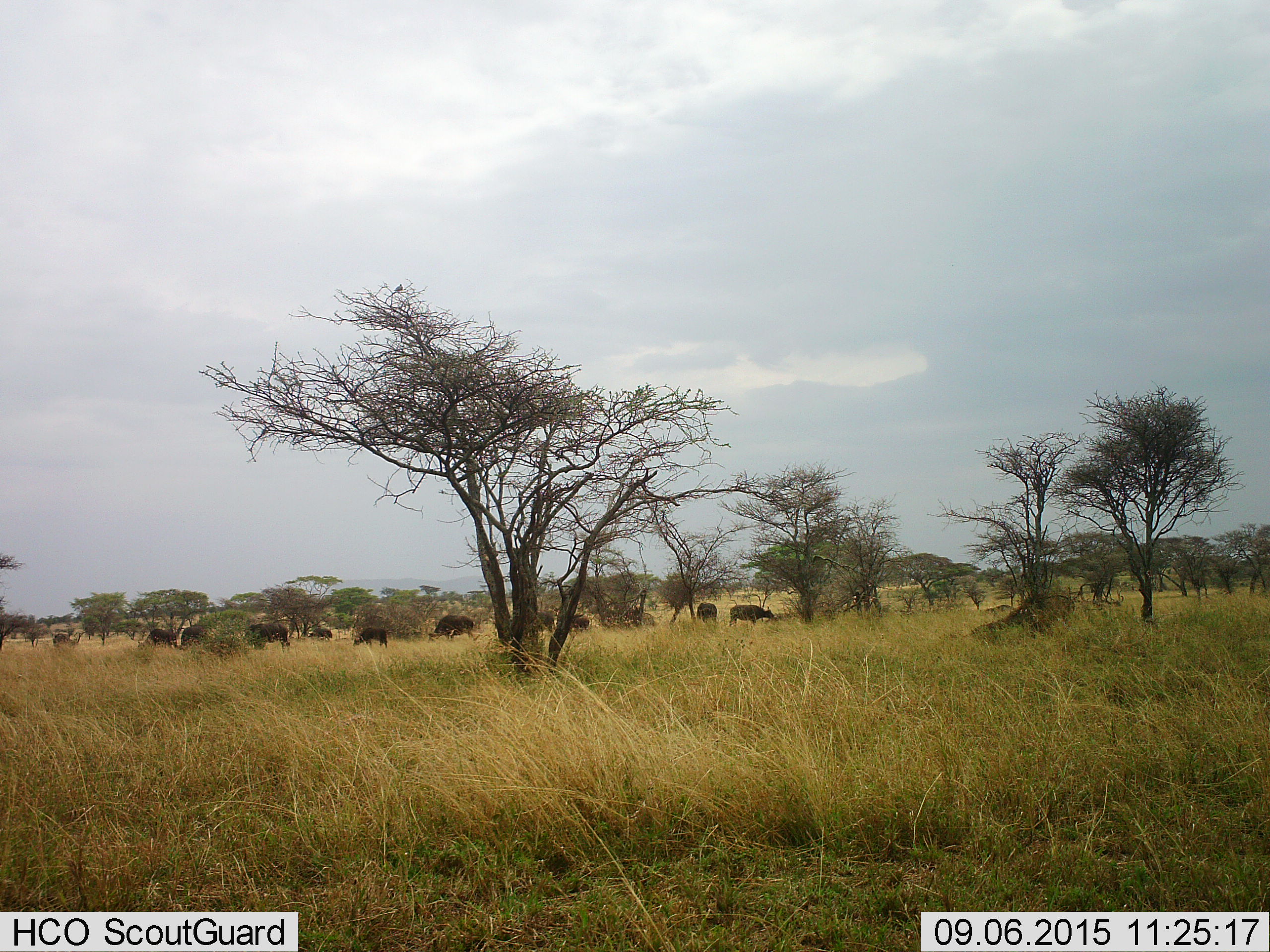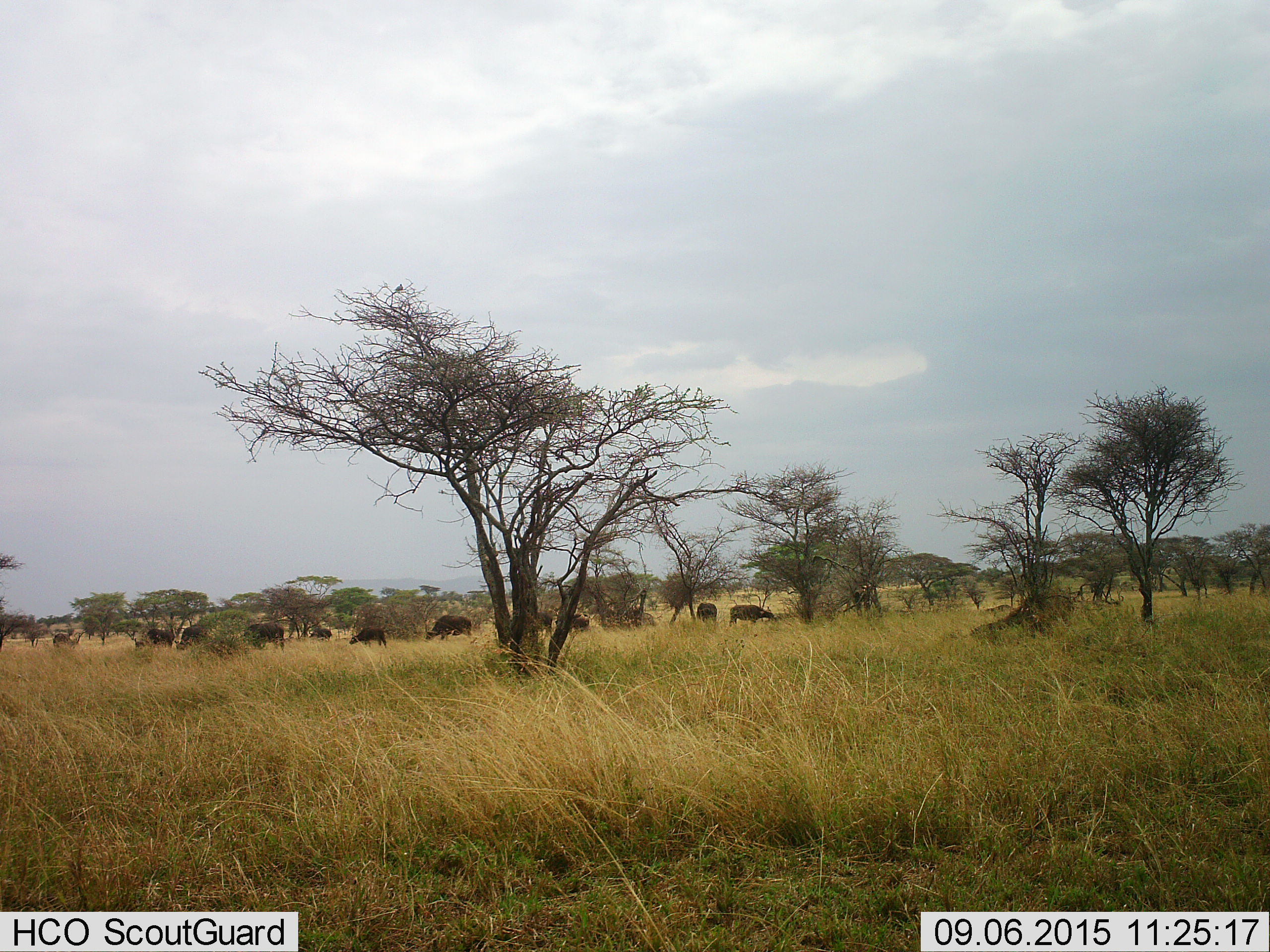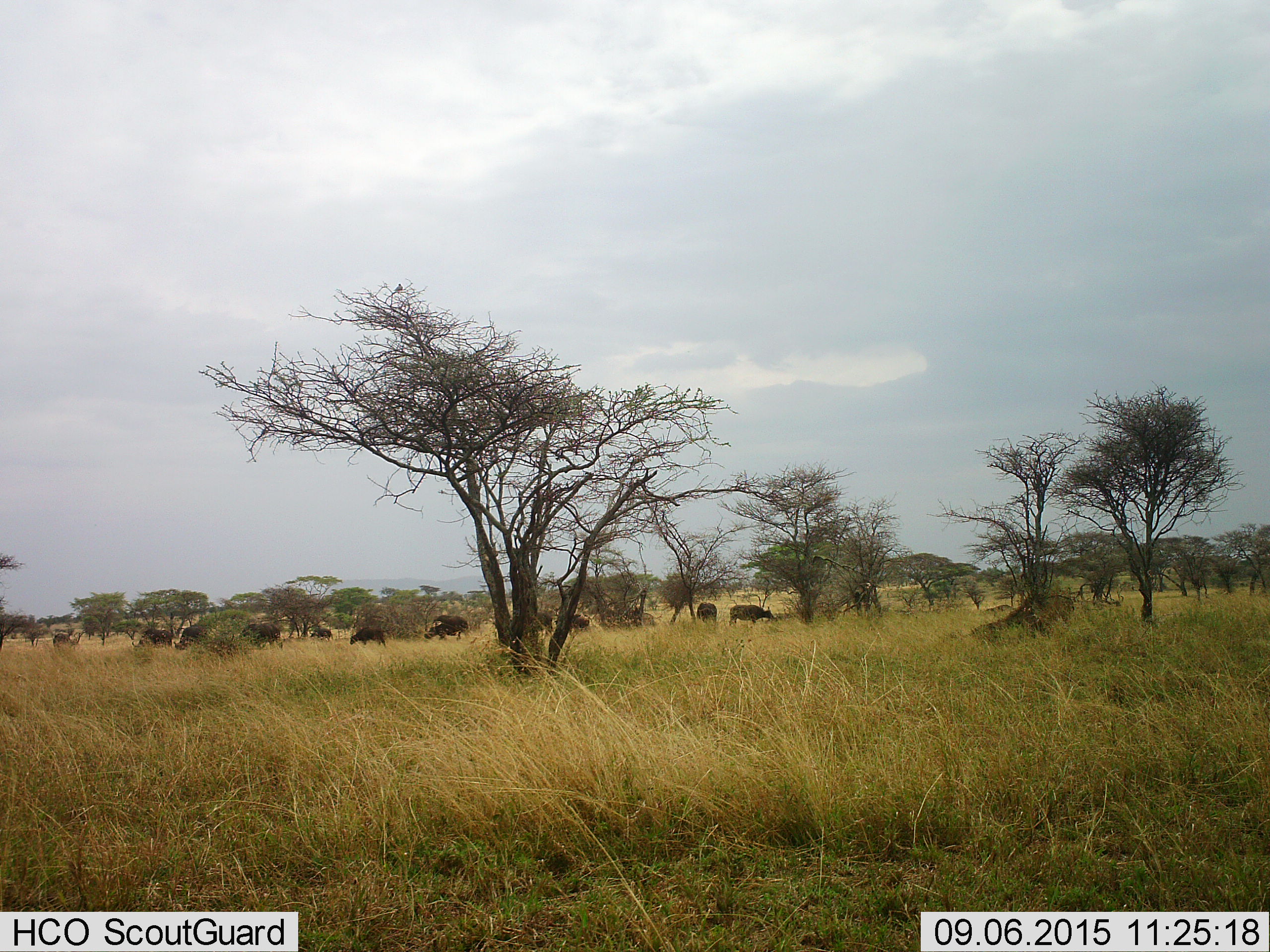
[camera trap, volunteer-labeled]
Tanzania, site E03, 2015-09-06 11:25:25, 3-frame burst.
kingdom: Animalia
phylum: Chordata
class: Mammalia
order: Artiodactyla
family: Bovidae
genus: Syncerus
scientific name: Syncerus caffer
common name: cape buffalo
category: buffalo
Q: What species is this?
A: Buffalo (cape buffalo) (Syncerus caffer).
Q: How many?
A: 11-50.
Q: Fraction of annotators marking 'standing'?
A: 64%.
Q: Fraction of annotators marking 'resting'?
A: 9%.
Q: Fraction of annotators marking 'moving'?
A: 36%.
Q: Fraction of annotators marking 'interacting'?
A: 0%.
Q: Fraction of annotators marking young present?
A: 0%.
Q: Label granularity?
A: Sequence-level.